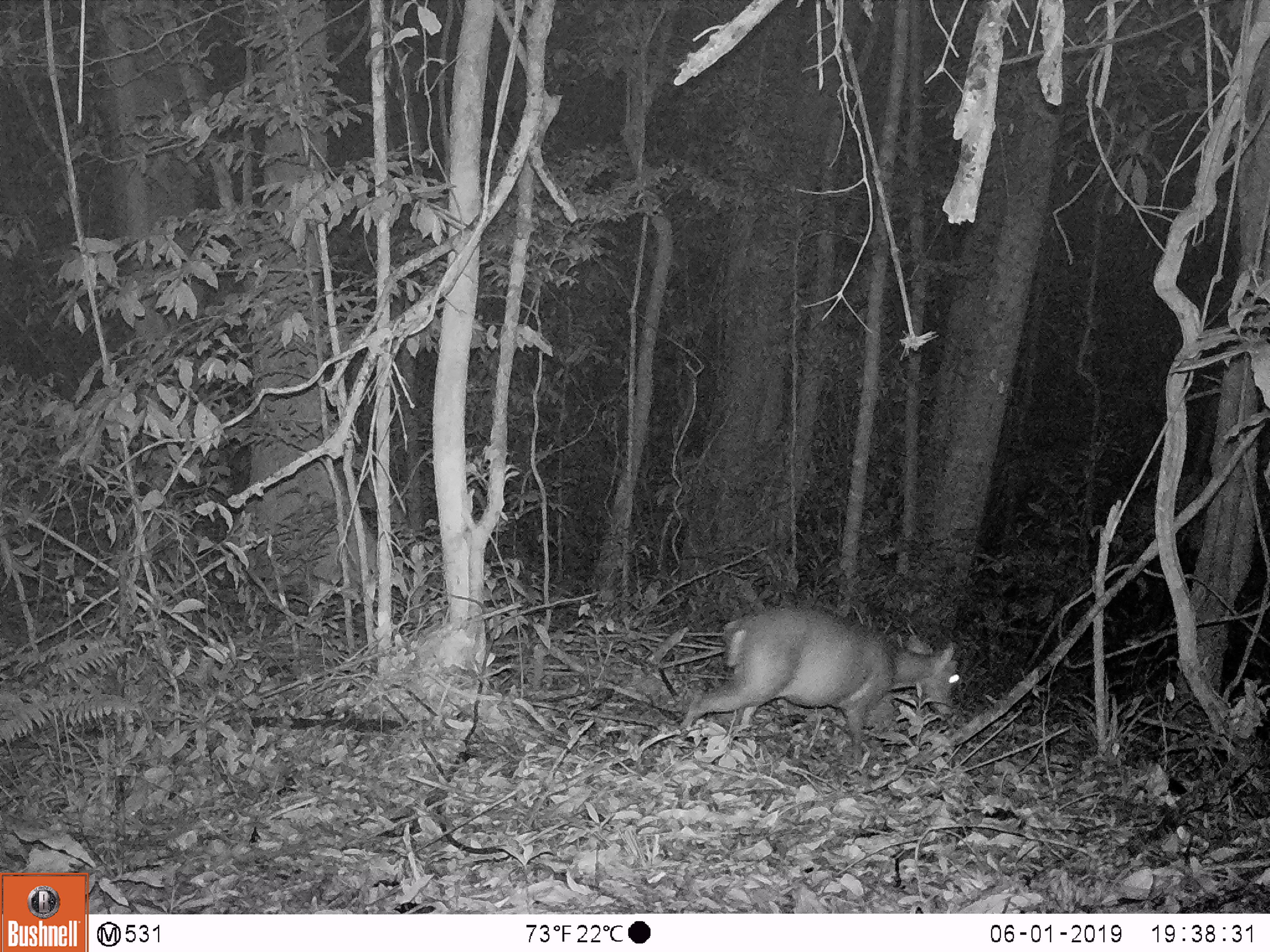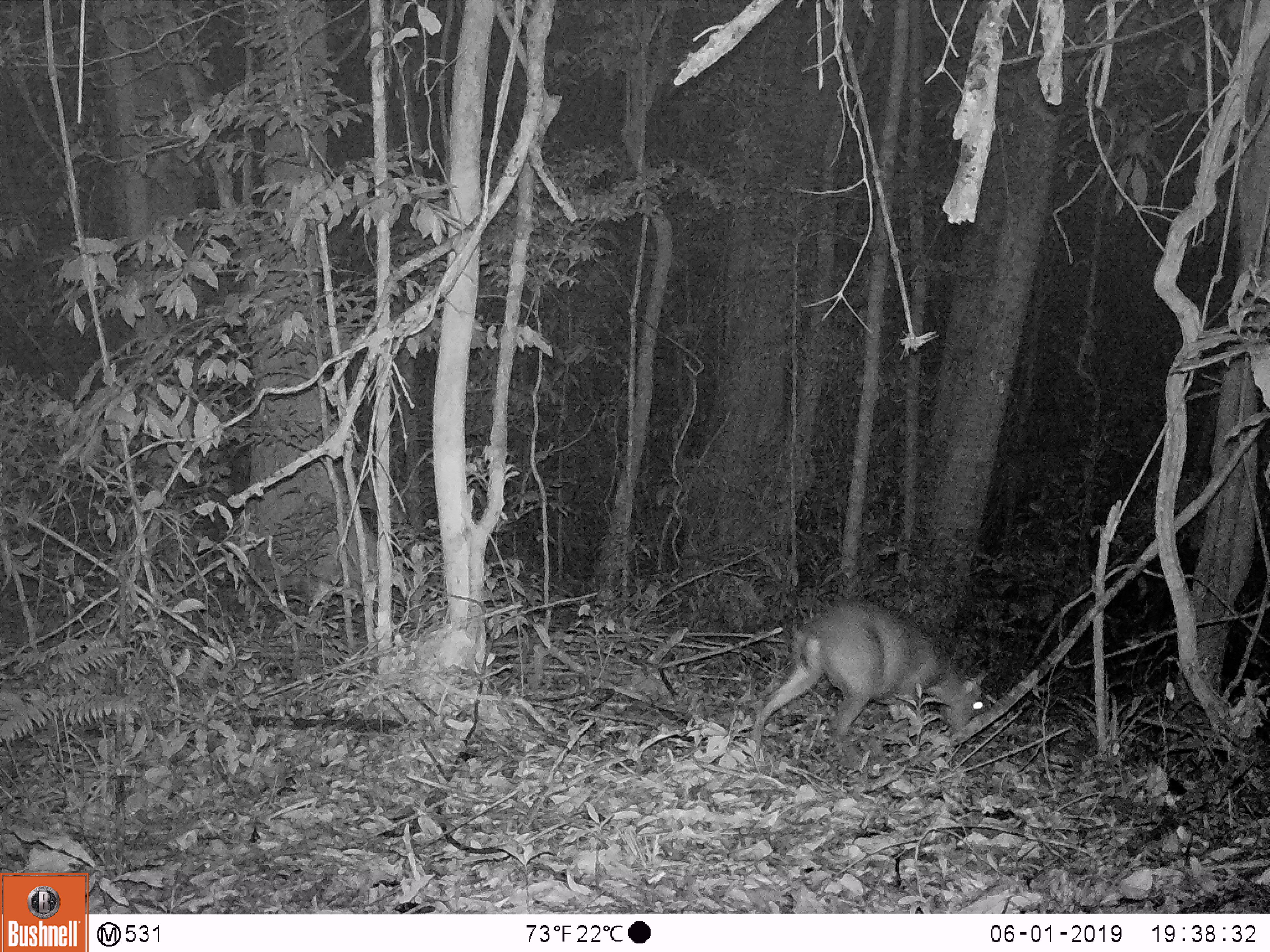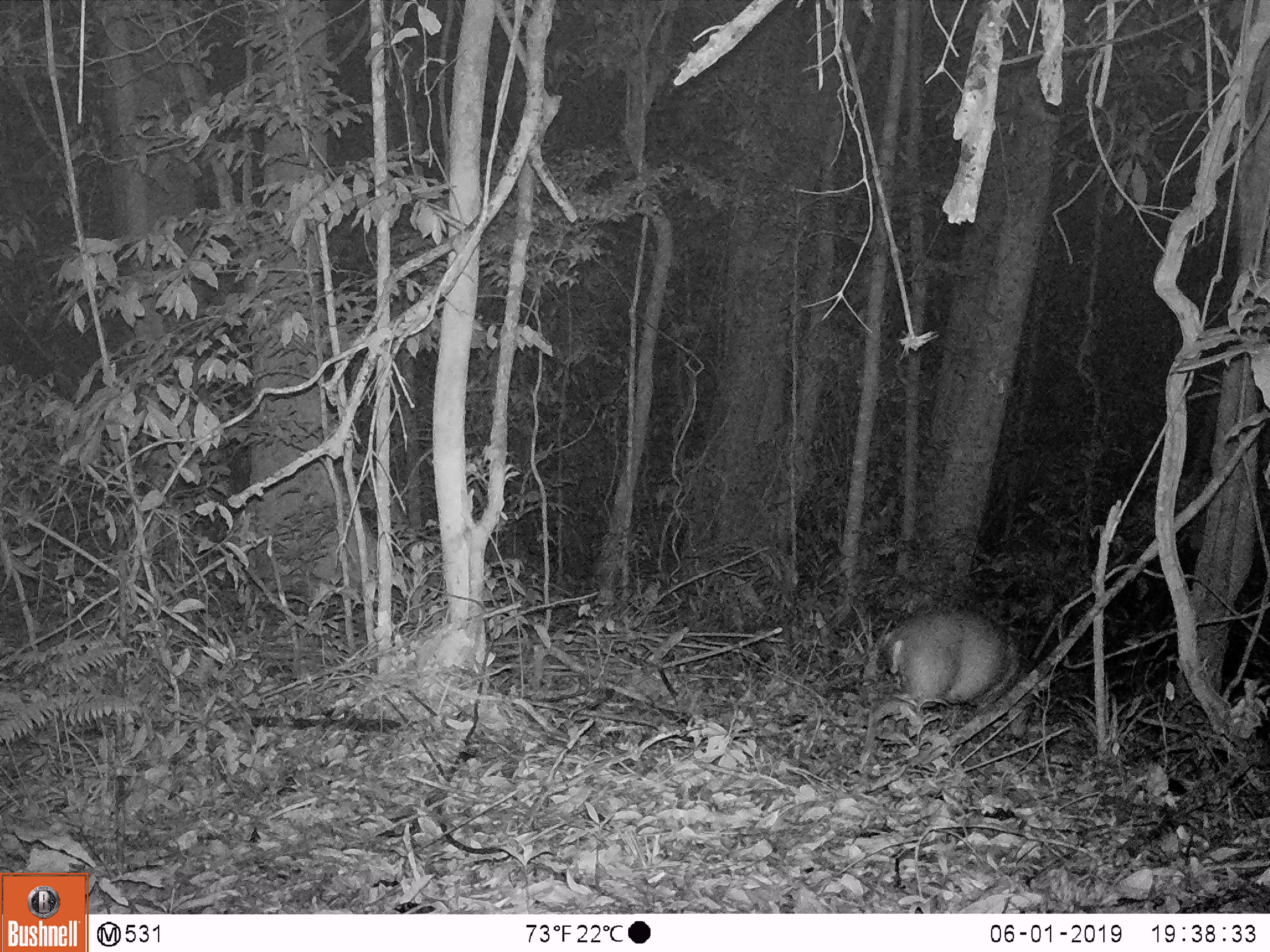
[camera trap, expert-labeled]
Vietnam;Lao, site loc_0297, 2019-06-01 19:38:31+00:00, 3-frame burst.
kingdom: Animalia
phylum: Chordata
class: Mammalia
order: Artiodactyla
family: Cervidae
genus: Muntiacus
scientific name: Muntiacus rooseveltorum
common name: roosevelt's muntjac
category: roosevelts muntjac group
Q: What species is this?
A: Roosevelts muntjac group (roosevelt's muntjac) (Muntiacus rooseveltorum).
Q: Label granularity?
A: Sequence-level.